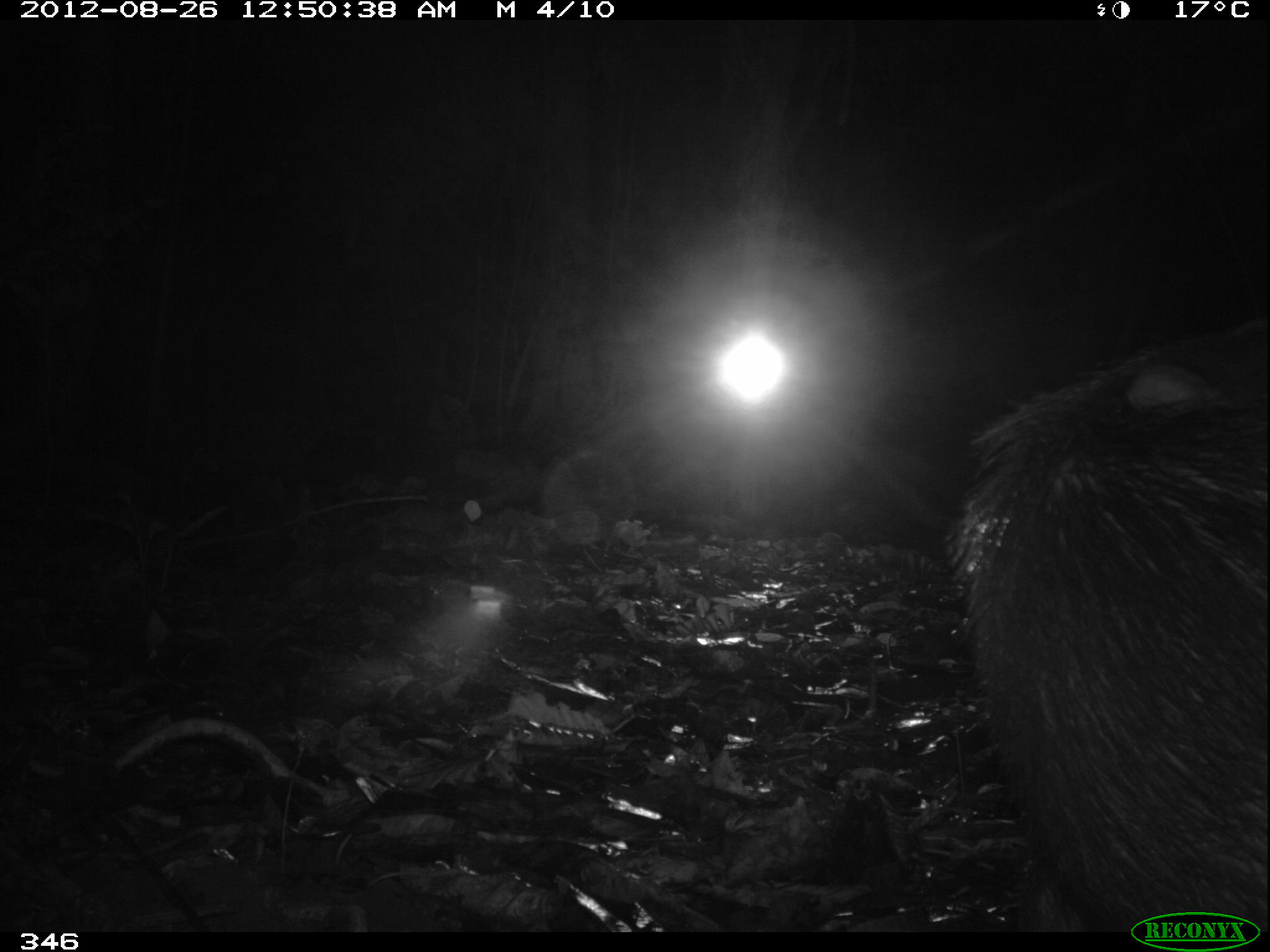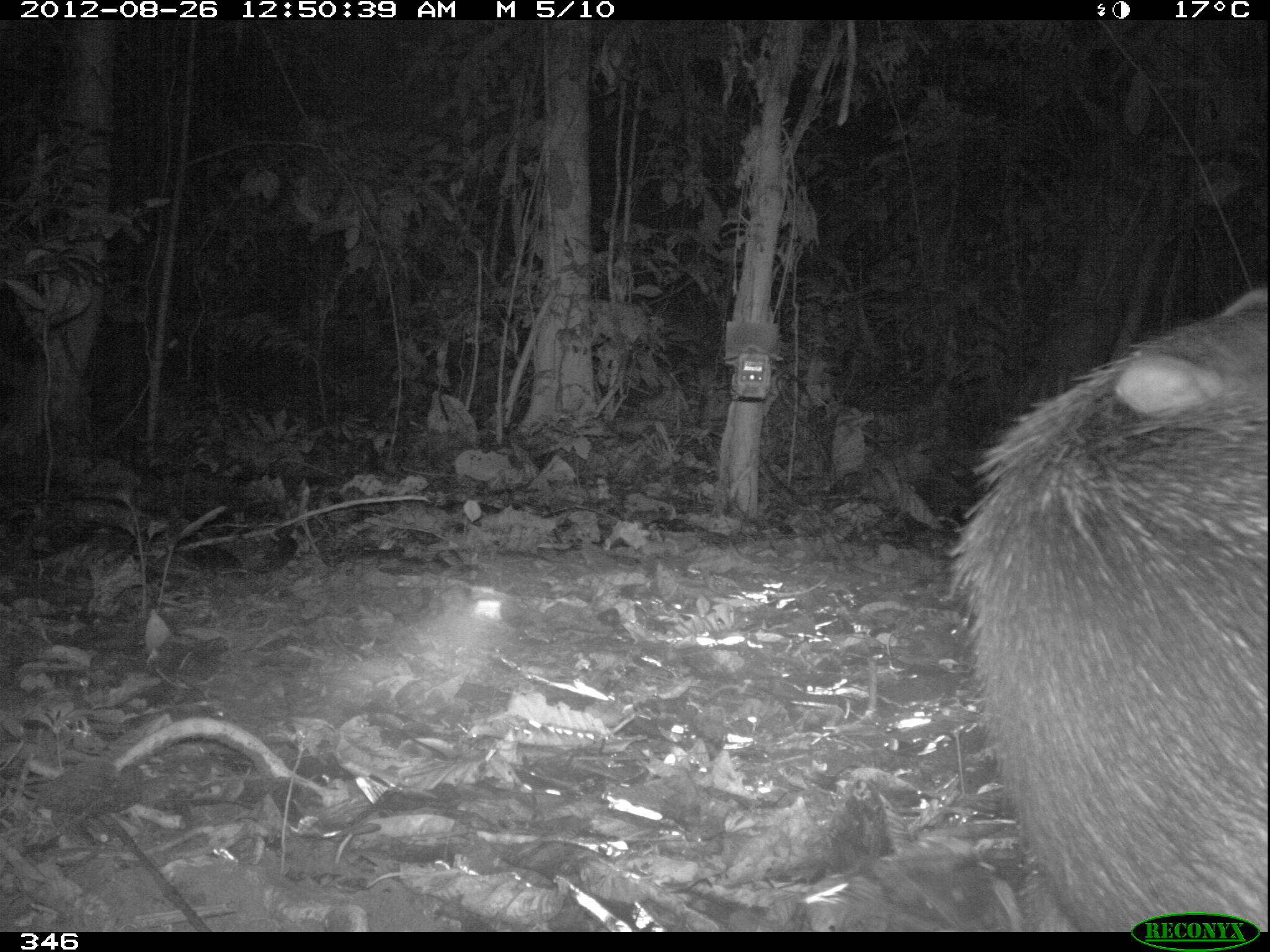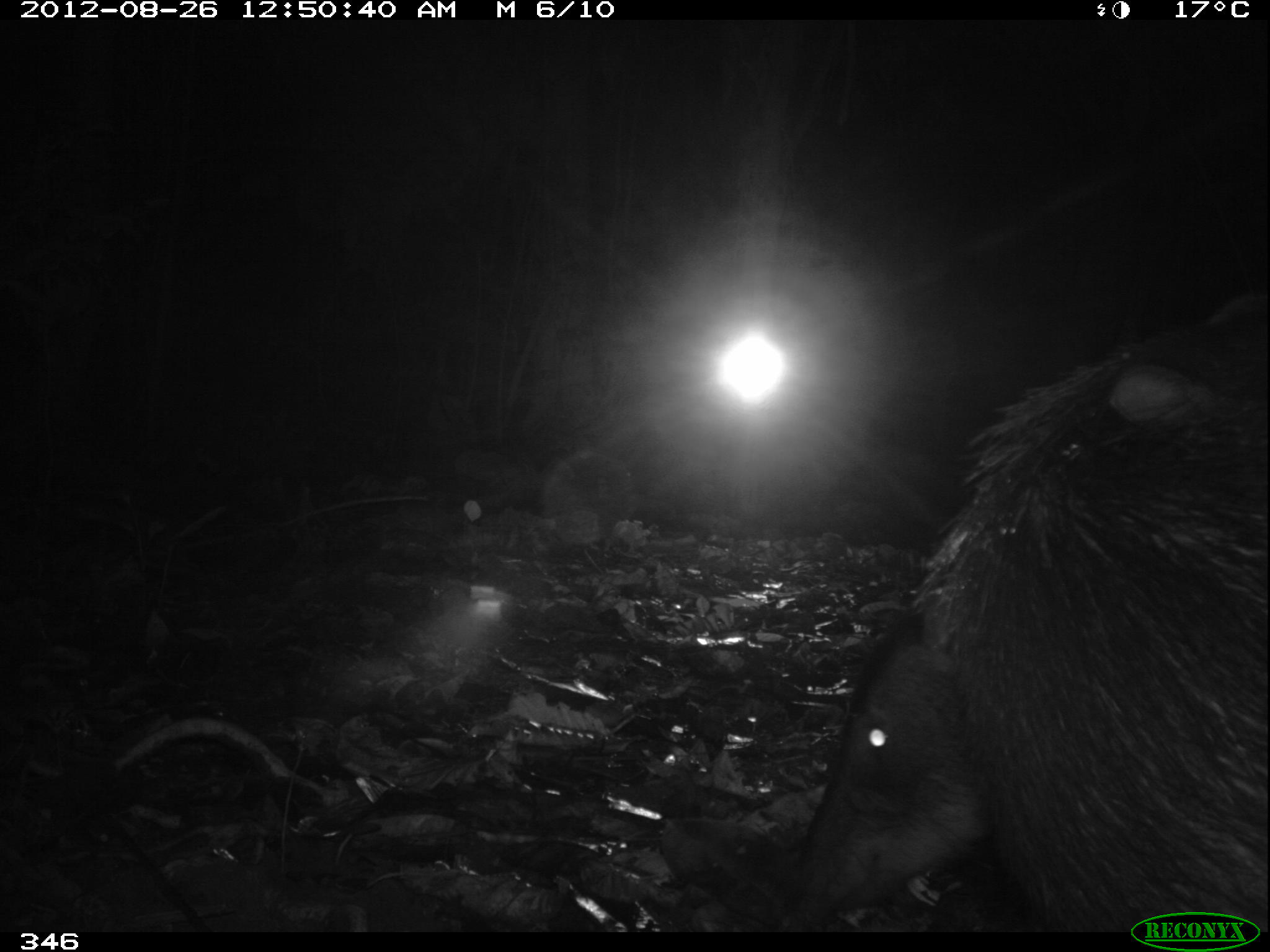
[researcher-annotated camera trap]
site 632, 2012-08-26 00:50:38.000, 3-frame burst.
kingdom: Animalia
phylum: Chordata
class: Mammalia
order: Artiodactyla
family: Tayassuidae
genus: Tayassu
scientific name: Tayassu pecari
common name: white-lipped peccary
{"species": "Tayassu pecari (white-lipped peccary)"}